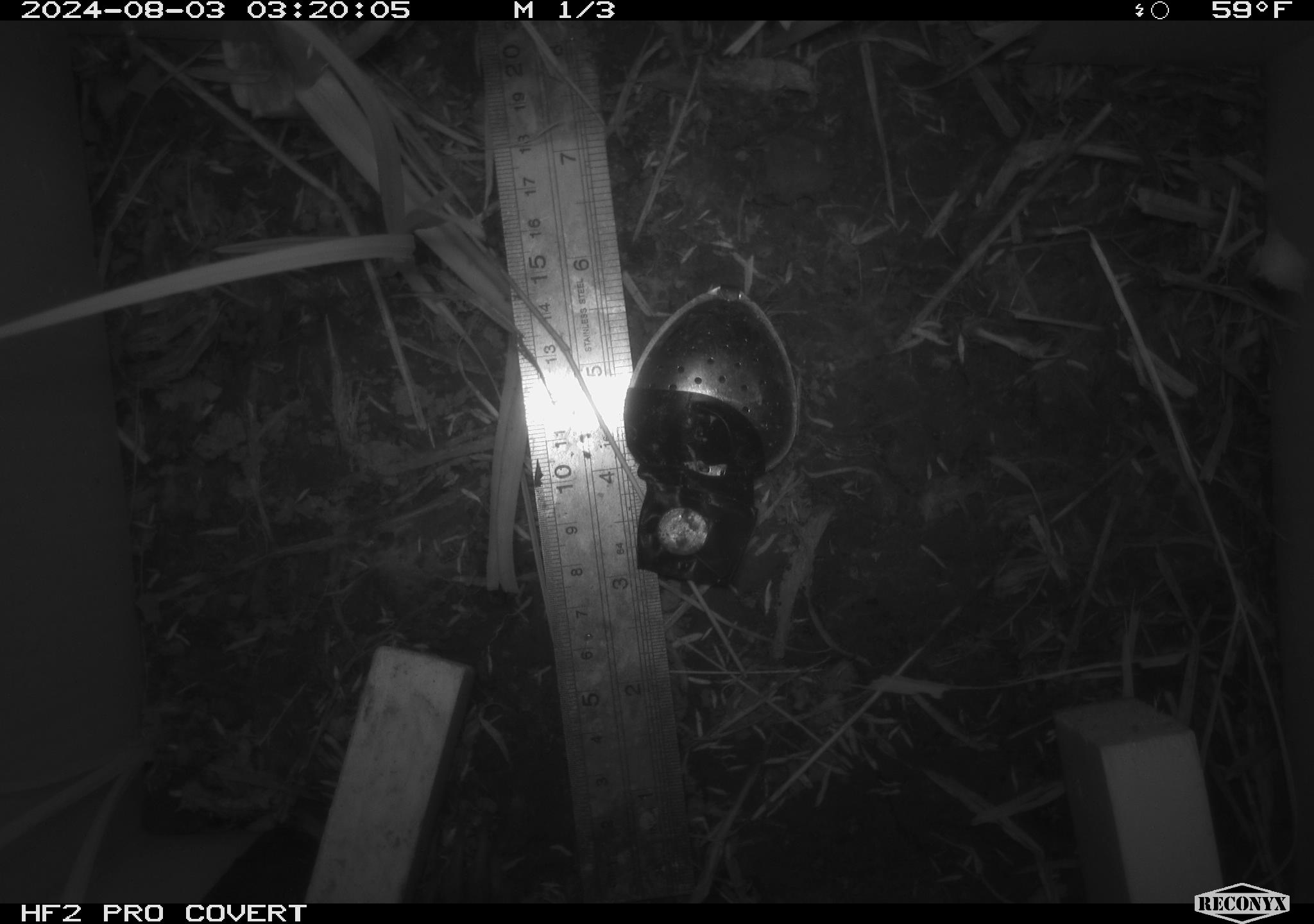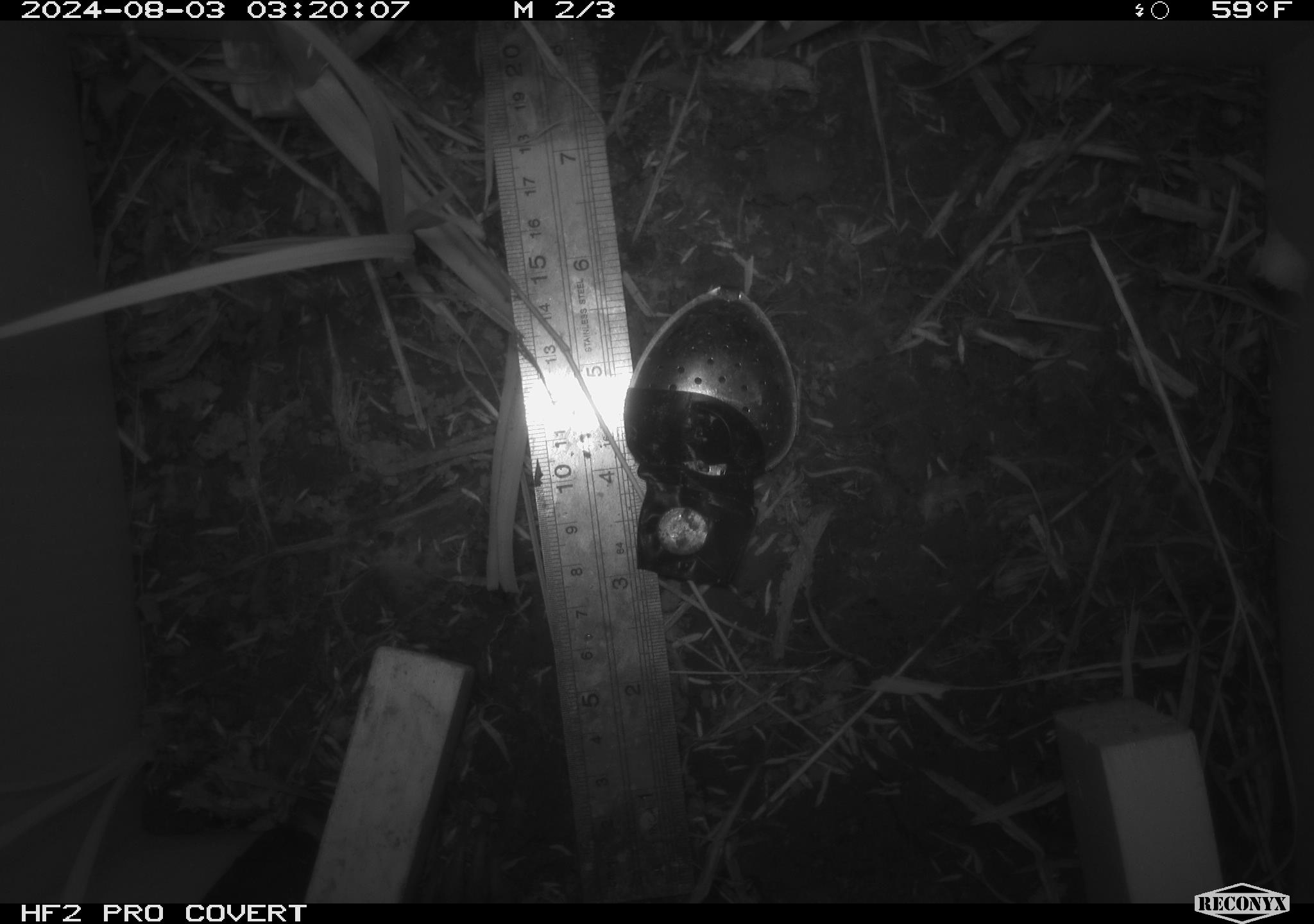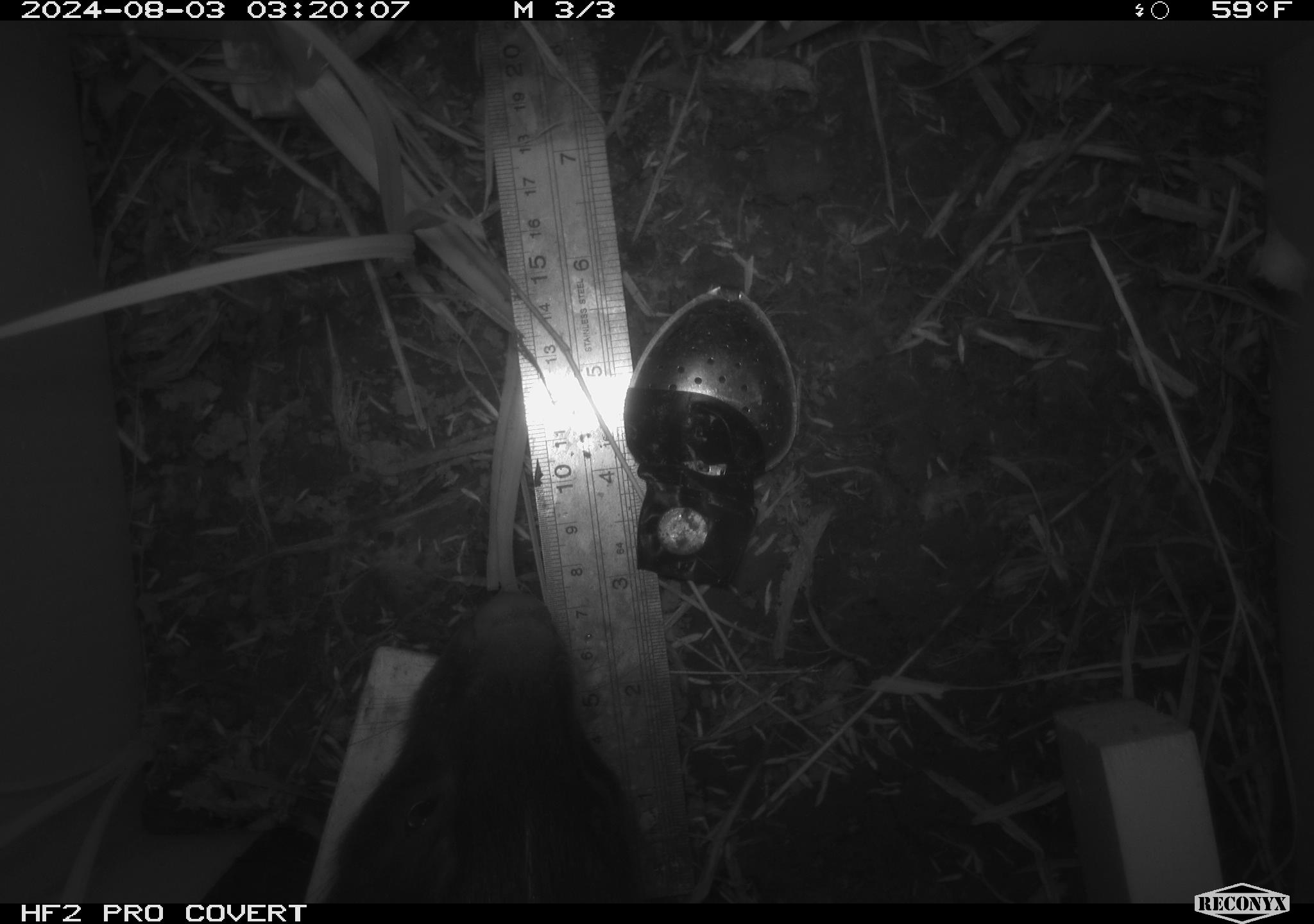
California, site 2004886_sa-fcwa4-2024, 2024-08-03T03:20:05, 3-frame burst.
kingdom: Animalia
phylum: Chordata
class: Mammalia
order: Rodentia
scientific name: Rodentia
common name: rodent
Rodent (Rodentia).